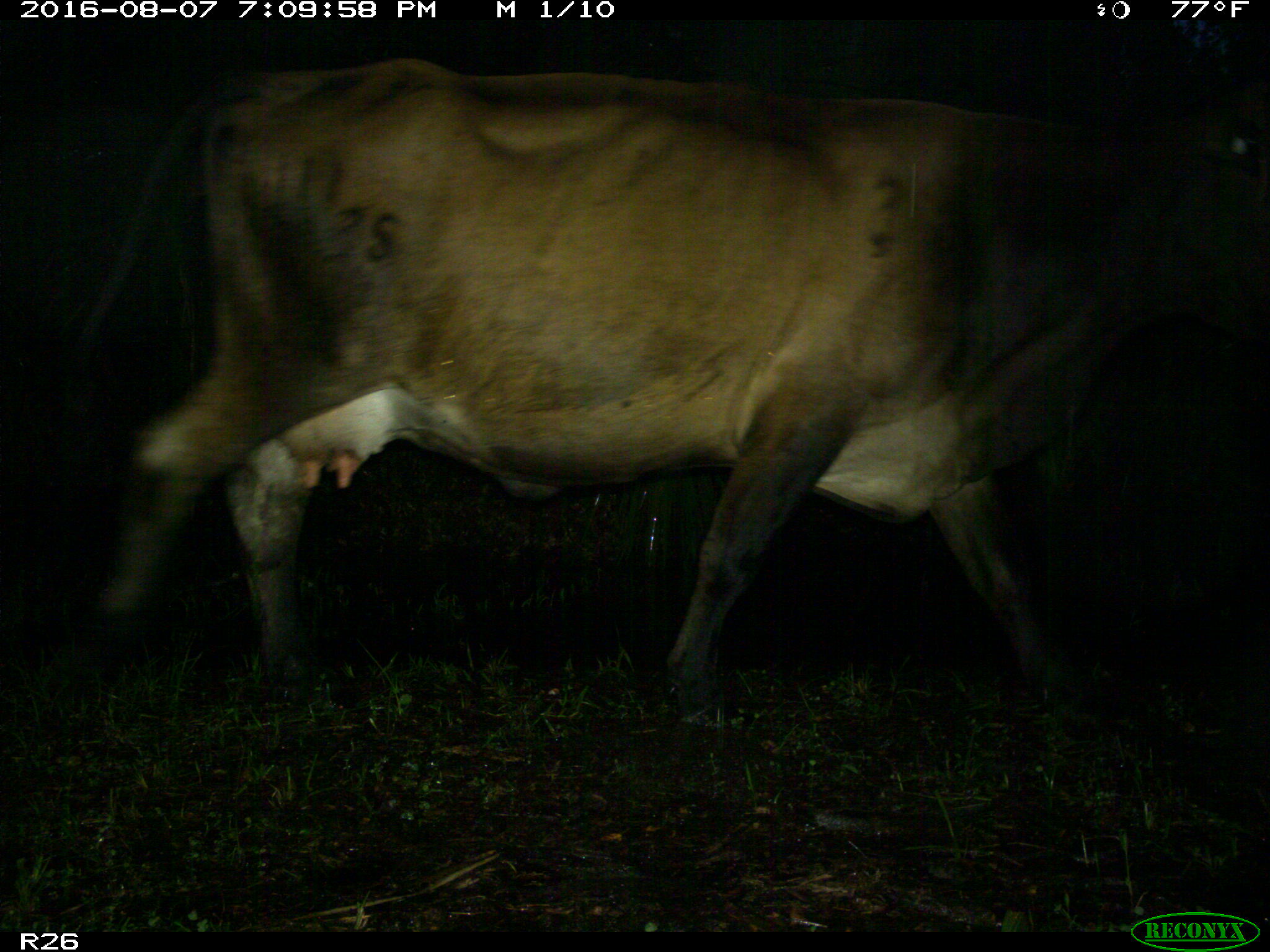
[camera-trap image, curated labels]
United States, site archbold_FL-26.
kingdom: Animalia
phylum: Chordata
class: Mammalia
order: Artiodactyla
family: Bovidae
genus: Bos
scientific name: Bos taurus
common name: domestic cow